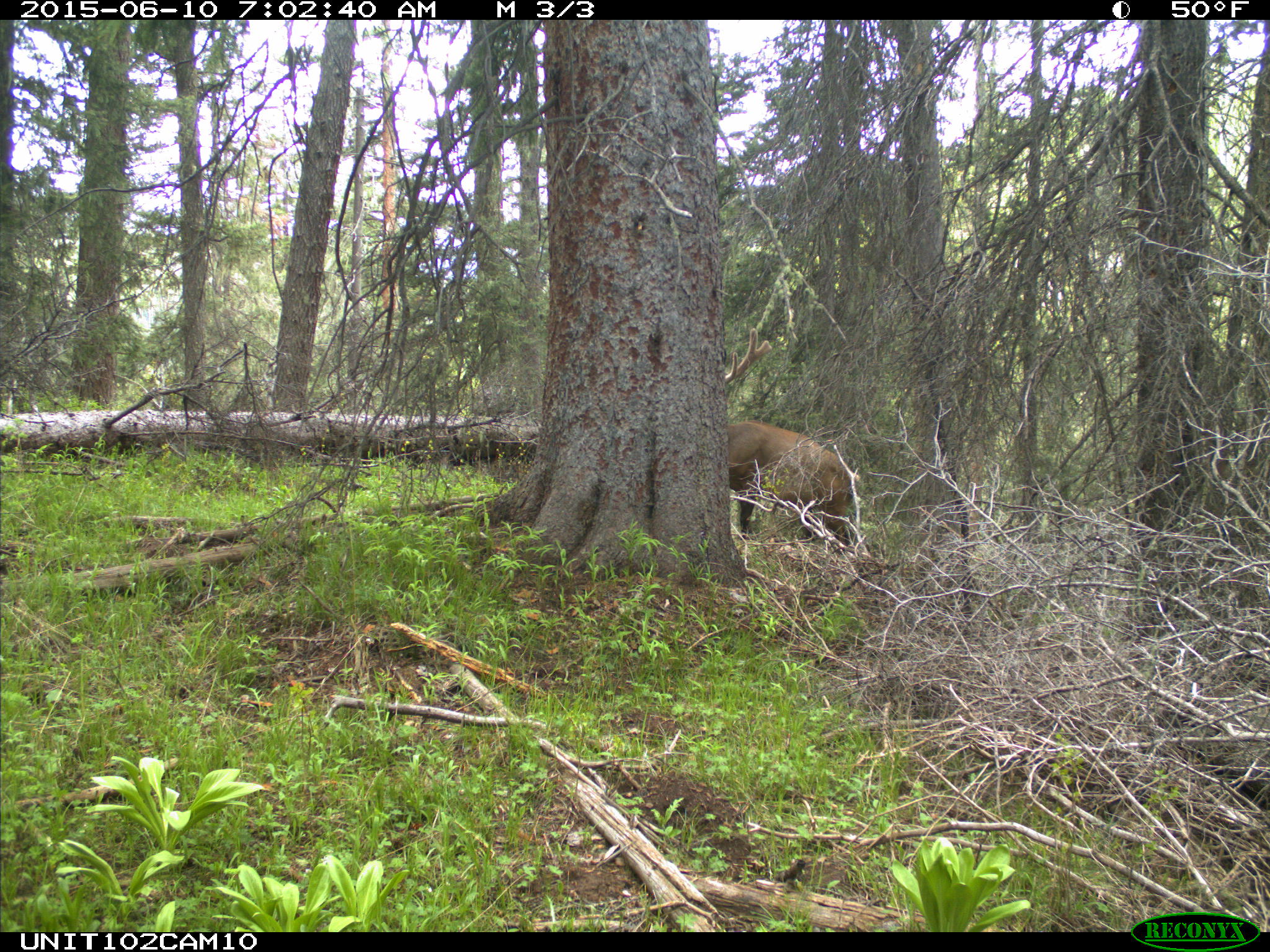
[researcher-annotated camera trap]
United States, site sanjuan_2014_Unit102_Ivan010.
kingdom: Animalia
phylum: Chordata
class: Mammalia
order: Artiodactyla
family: Cervidae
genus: Cervus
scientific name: Cervus elaphus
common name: red deer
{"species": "Cervus elaphus (red deer)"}